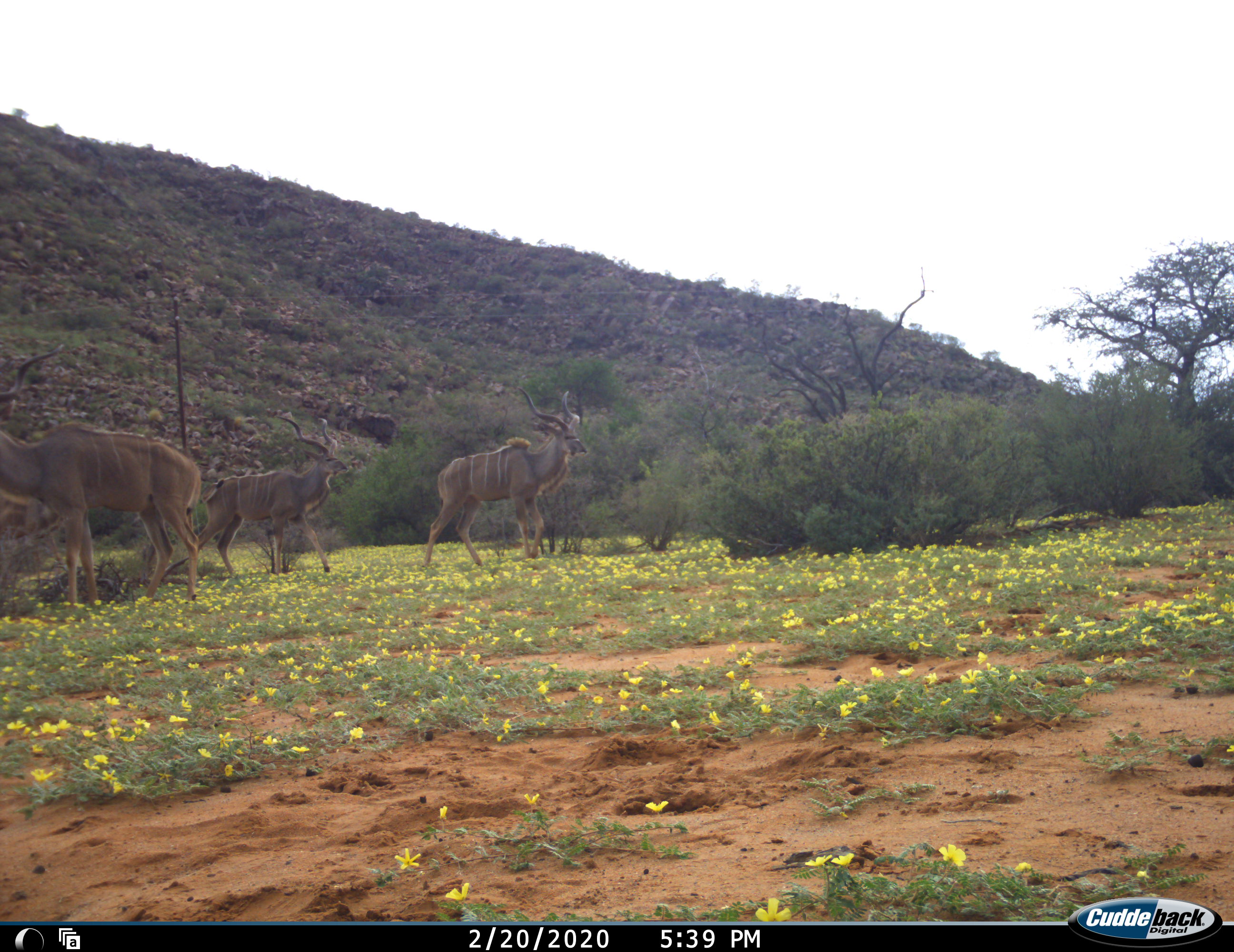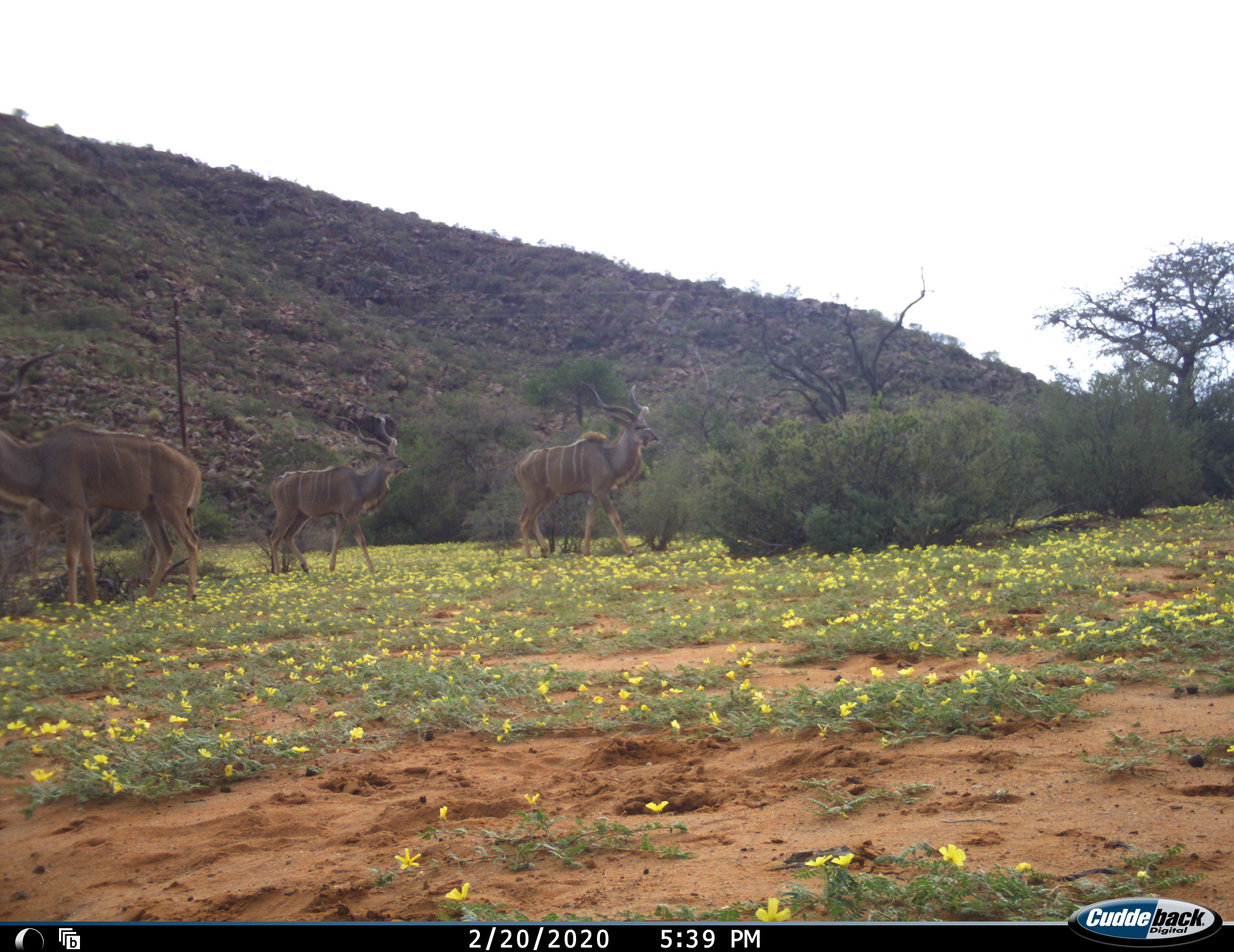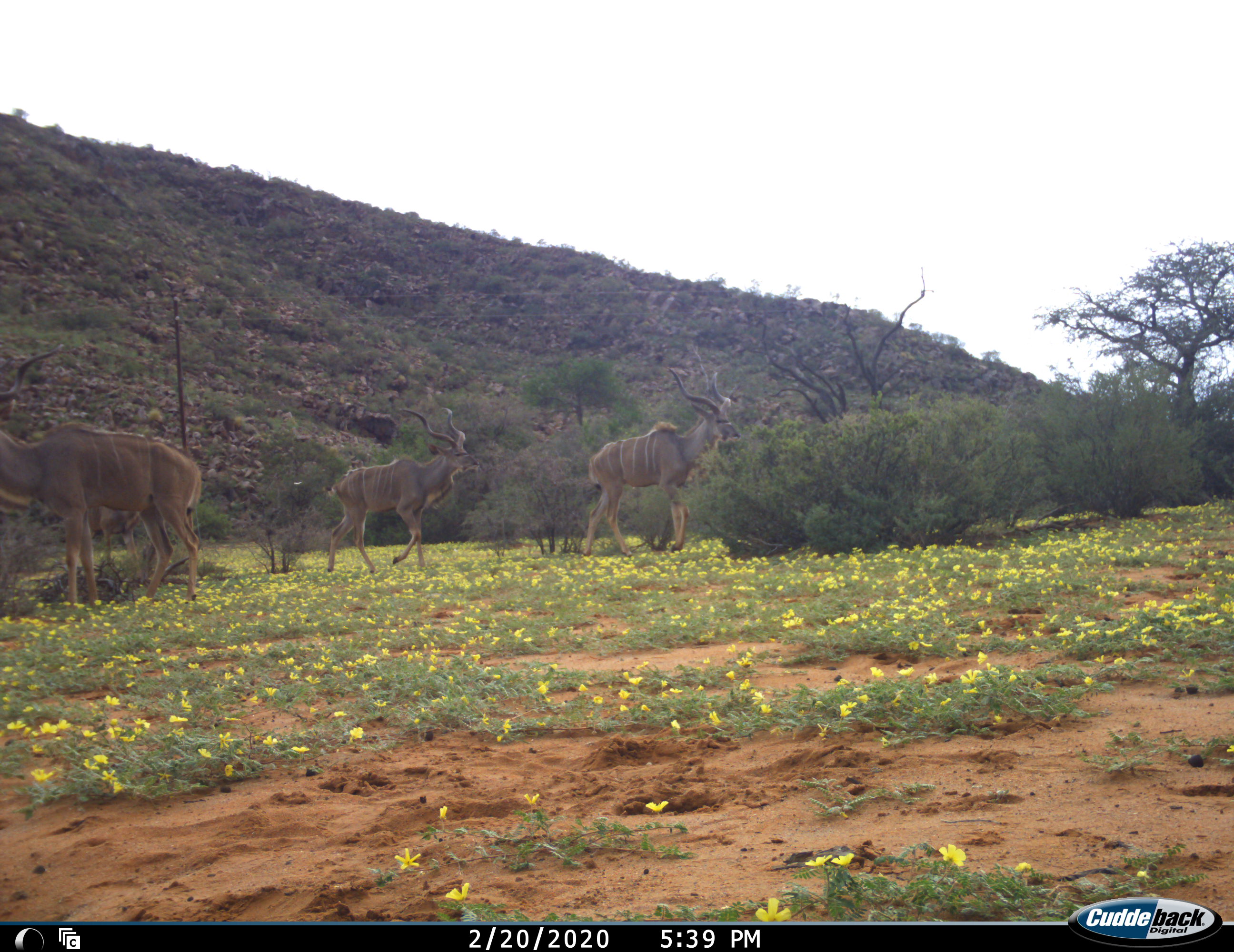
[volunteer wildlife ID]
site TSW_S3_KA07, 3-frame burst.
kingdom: Animalia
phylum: Chordata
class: Mammalia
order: Artiodactyla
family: Bovidae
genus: Tragelaphus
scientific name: Tragelaphus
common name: kudu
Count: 4.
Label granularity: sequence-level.